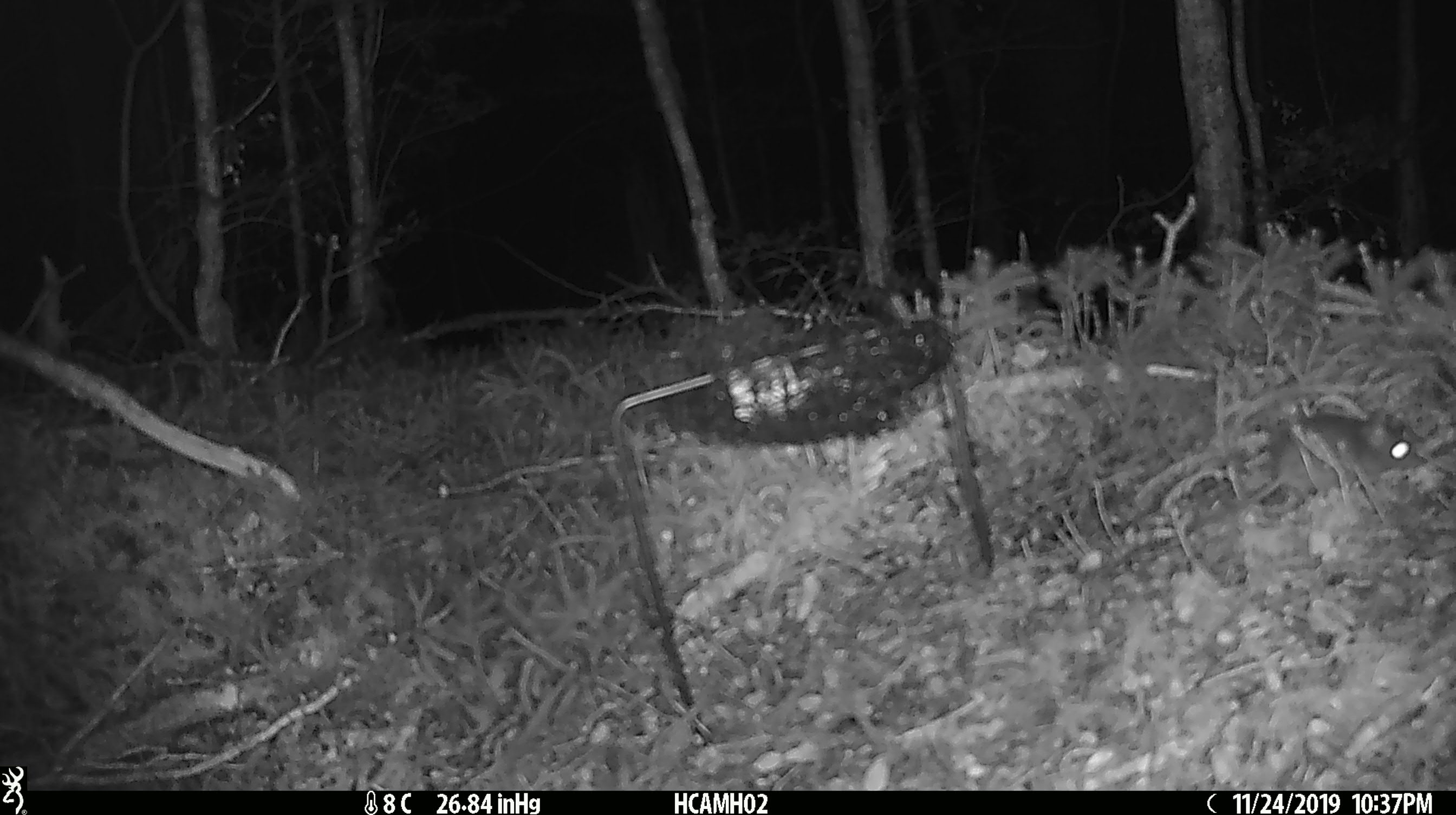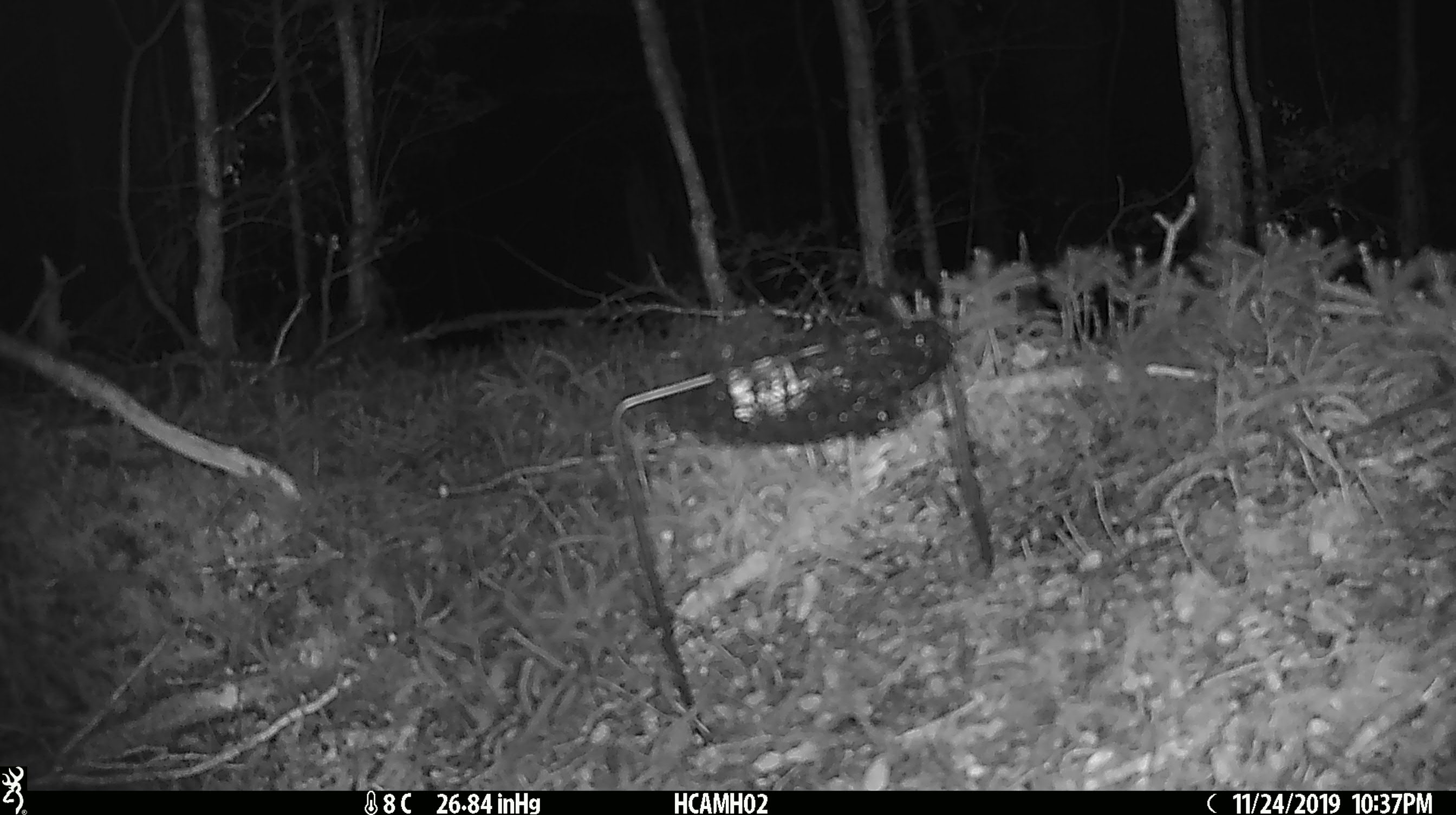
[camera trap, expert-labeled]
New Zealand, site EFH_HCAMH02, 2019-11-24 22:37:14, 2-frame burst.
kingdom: Animalia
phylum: Chordata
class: Mammalia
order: Rodentia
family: Muridae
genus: Mus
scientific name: Mus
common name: mouse